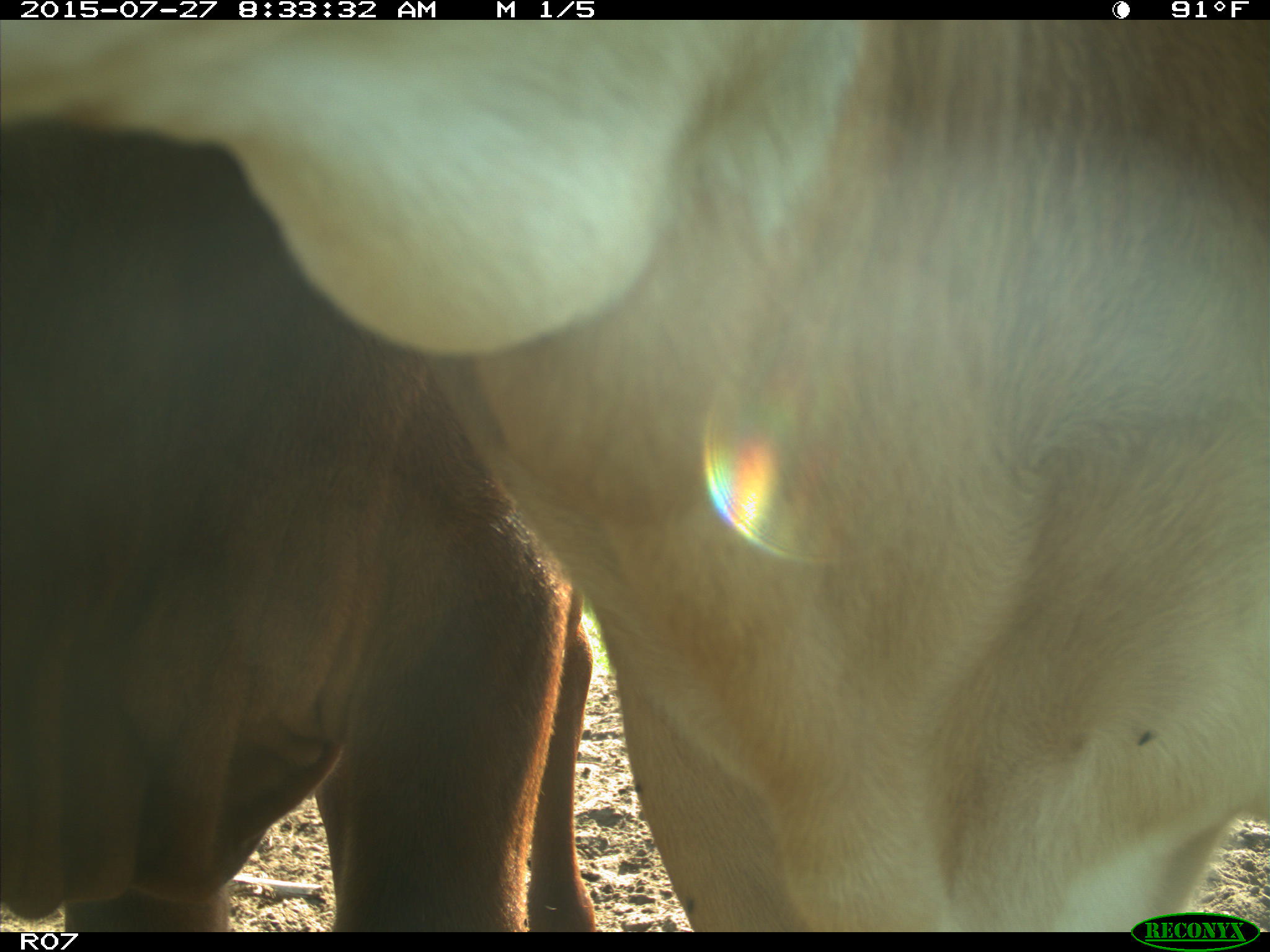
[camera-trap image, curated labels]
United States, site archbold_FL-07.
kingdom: Animalia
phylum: Chordata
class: Mammalia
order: Artiodactyla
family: Bovidae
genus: Bos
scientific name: Bos taurus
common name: domestic cow